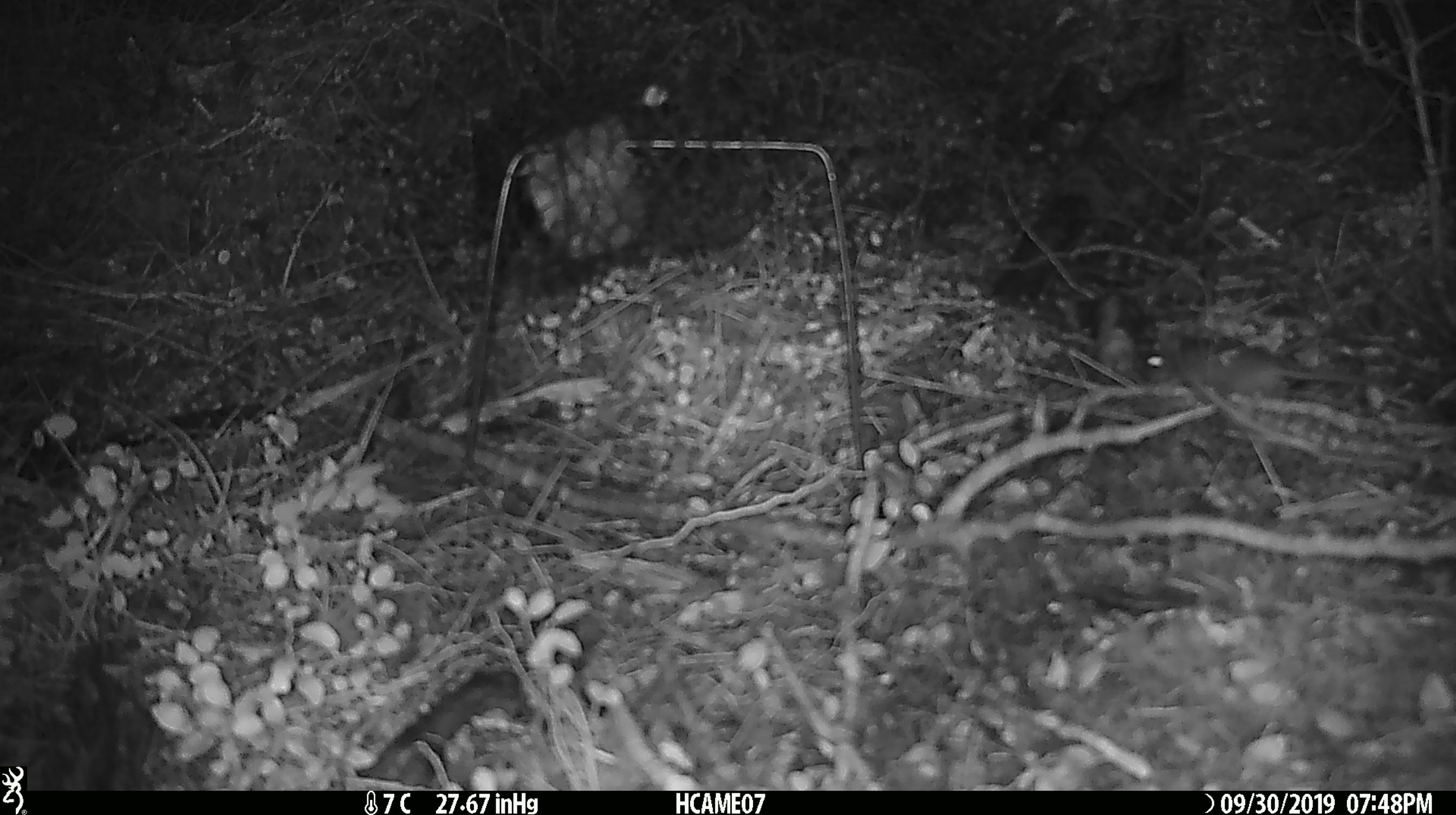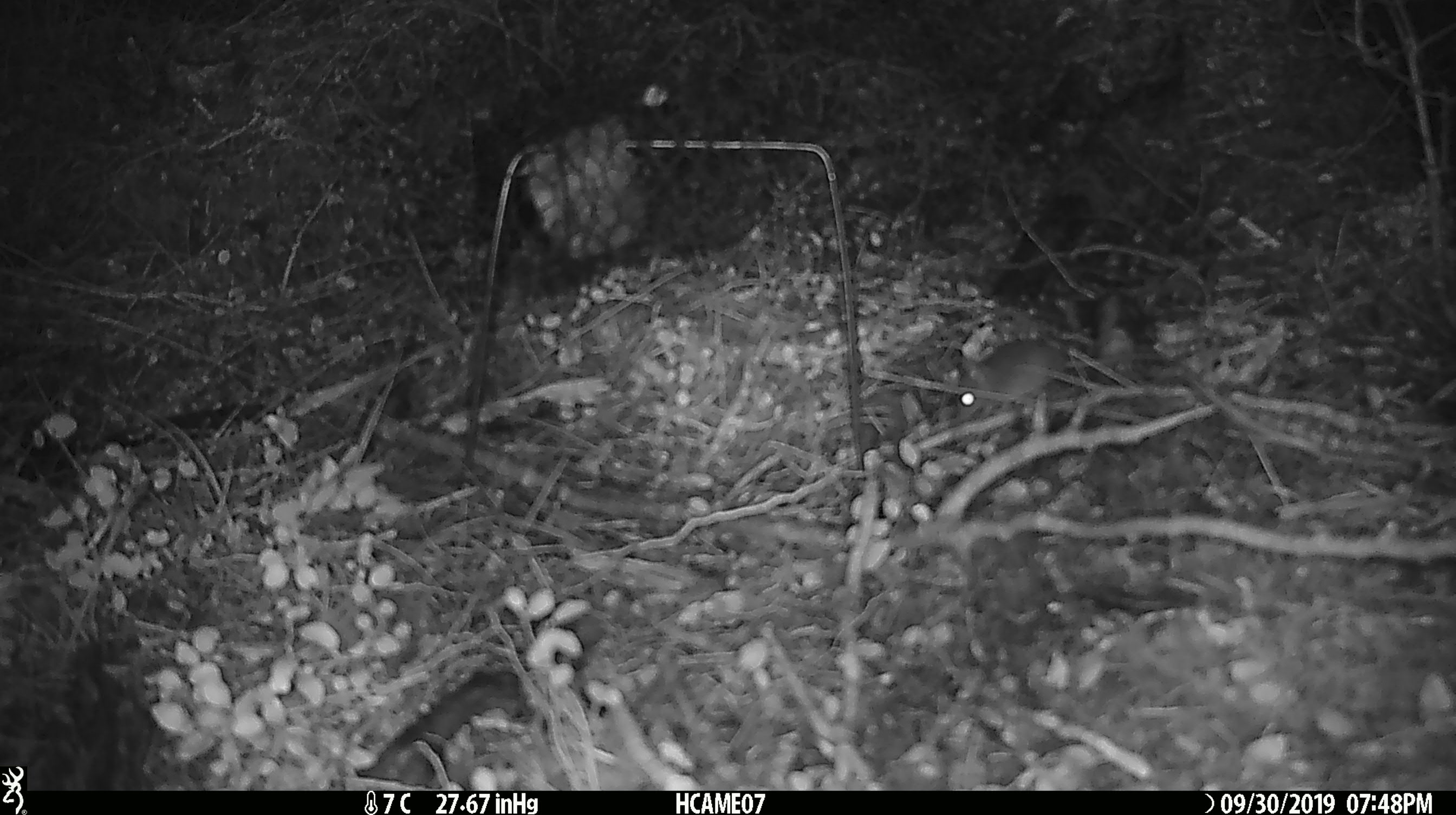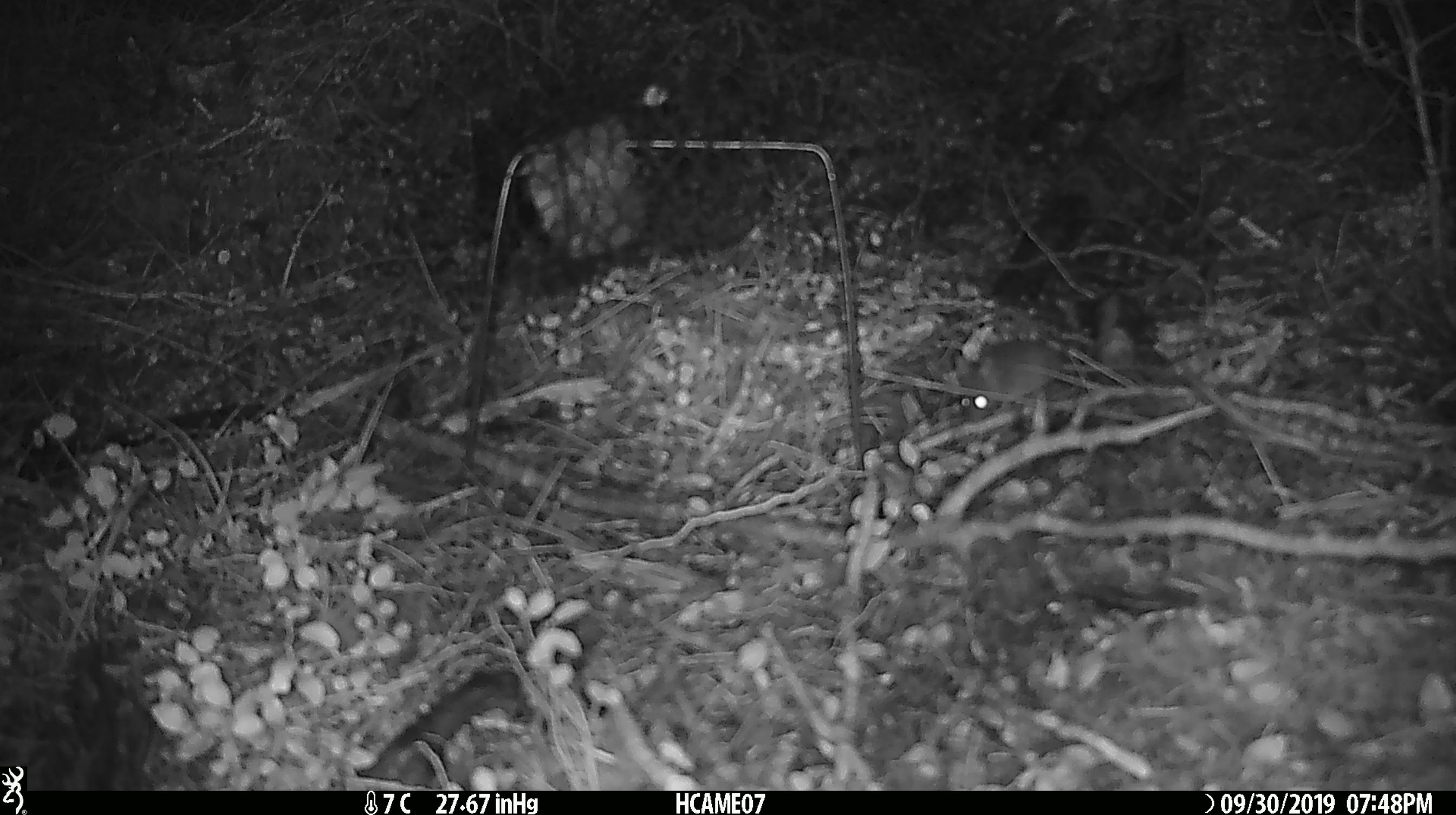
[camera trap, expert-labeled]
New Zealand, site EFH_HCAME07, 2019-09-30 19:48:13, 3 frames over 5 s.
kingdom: Animalia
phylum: Chordata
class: Mammalia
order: Rodentia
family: Muridae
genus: Mus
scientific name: Mus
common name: mouse